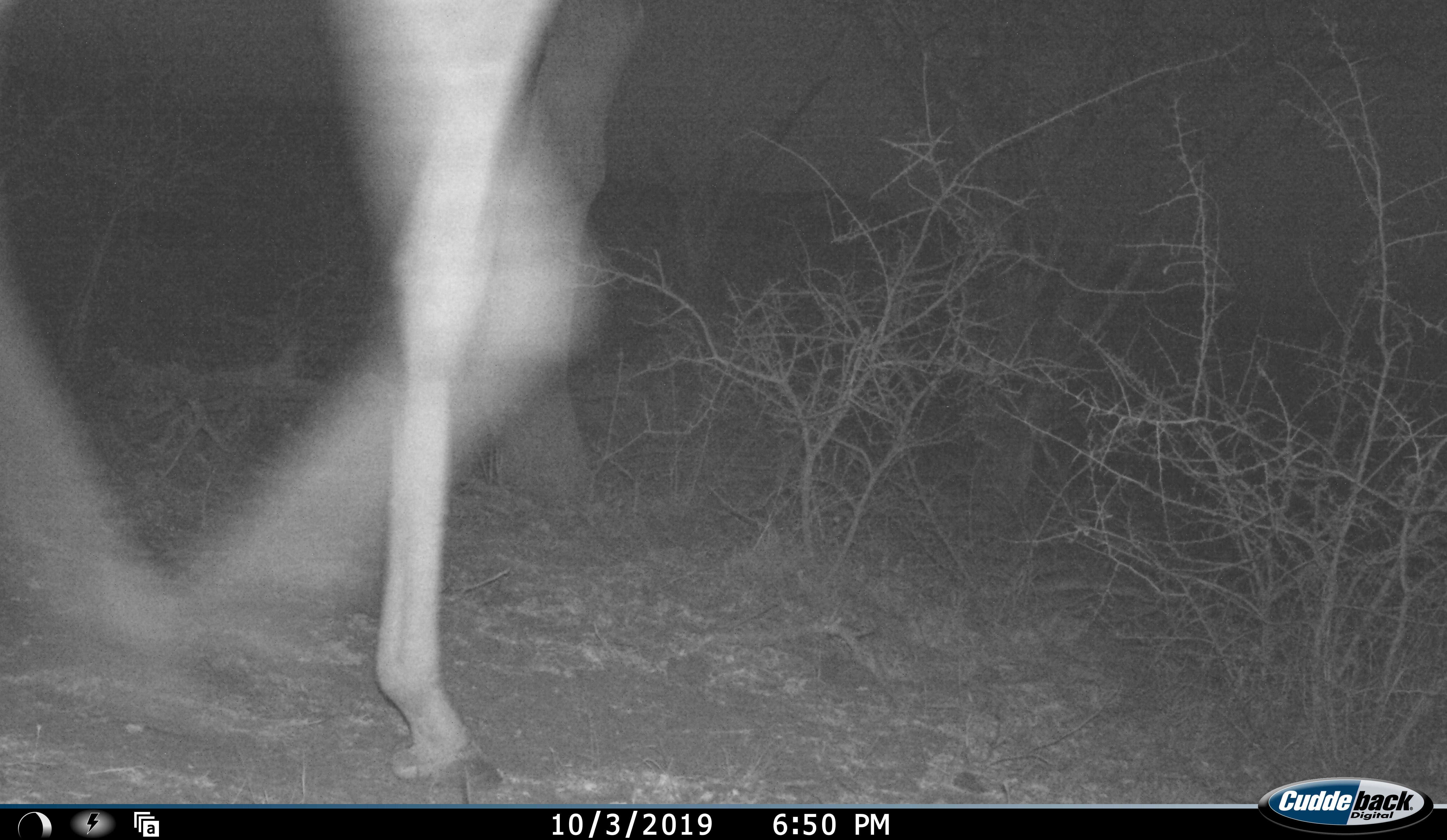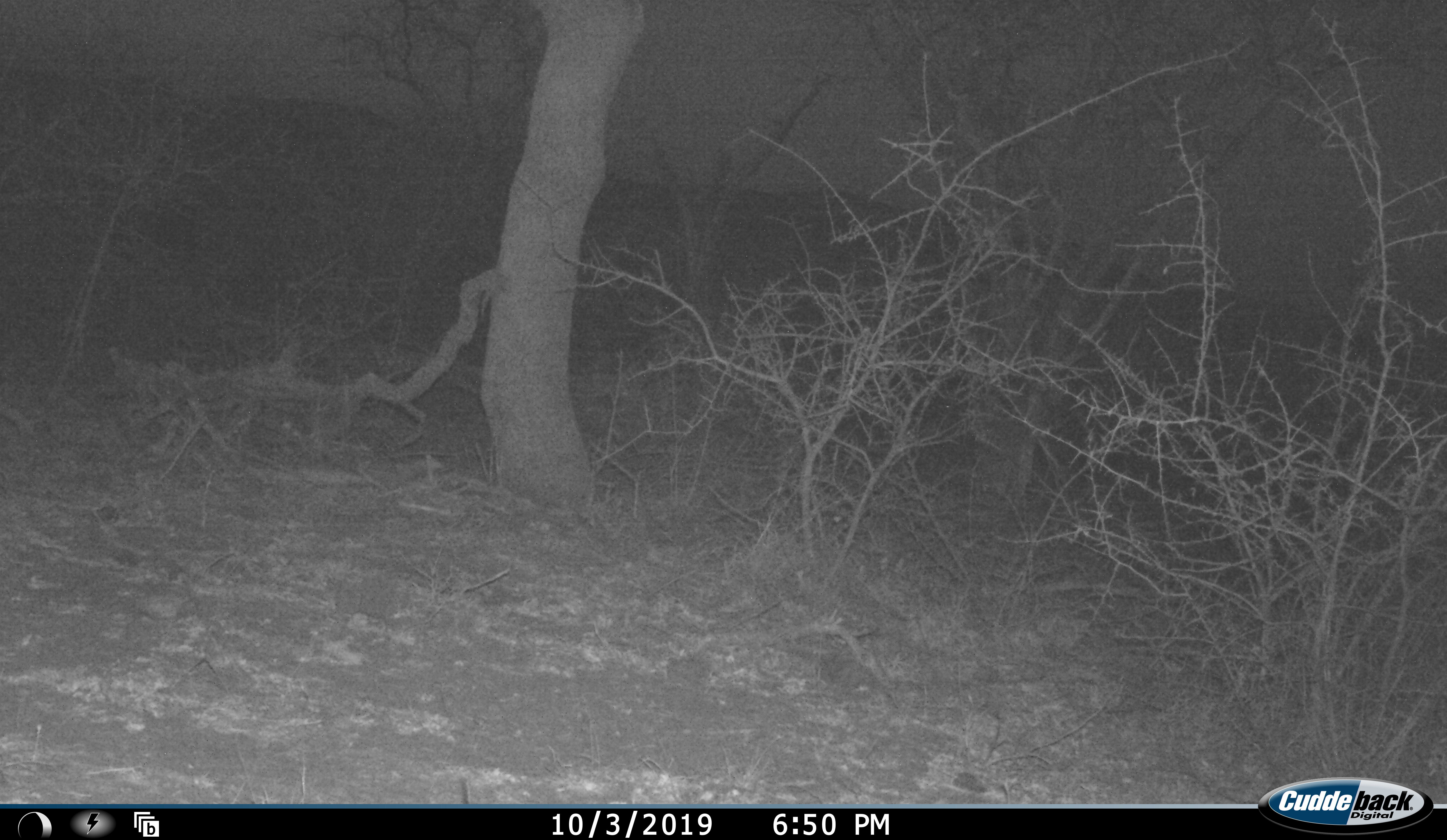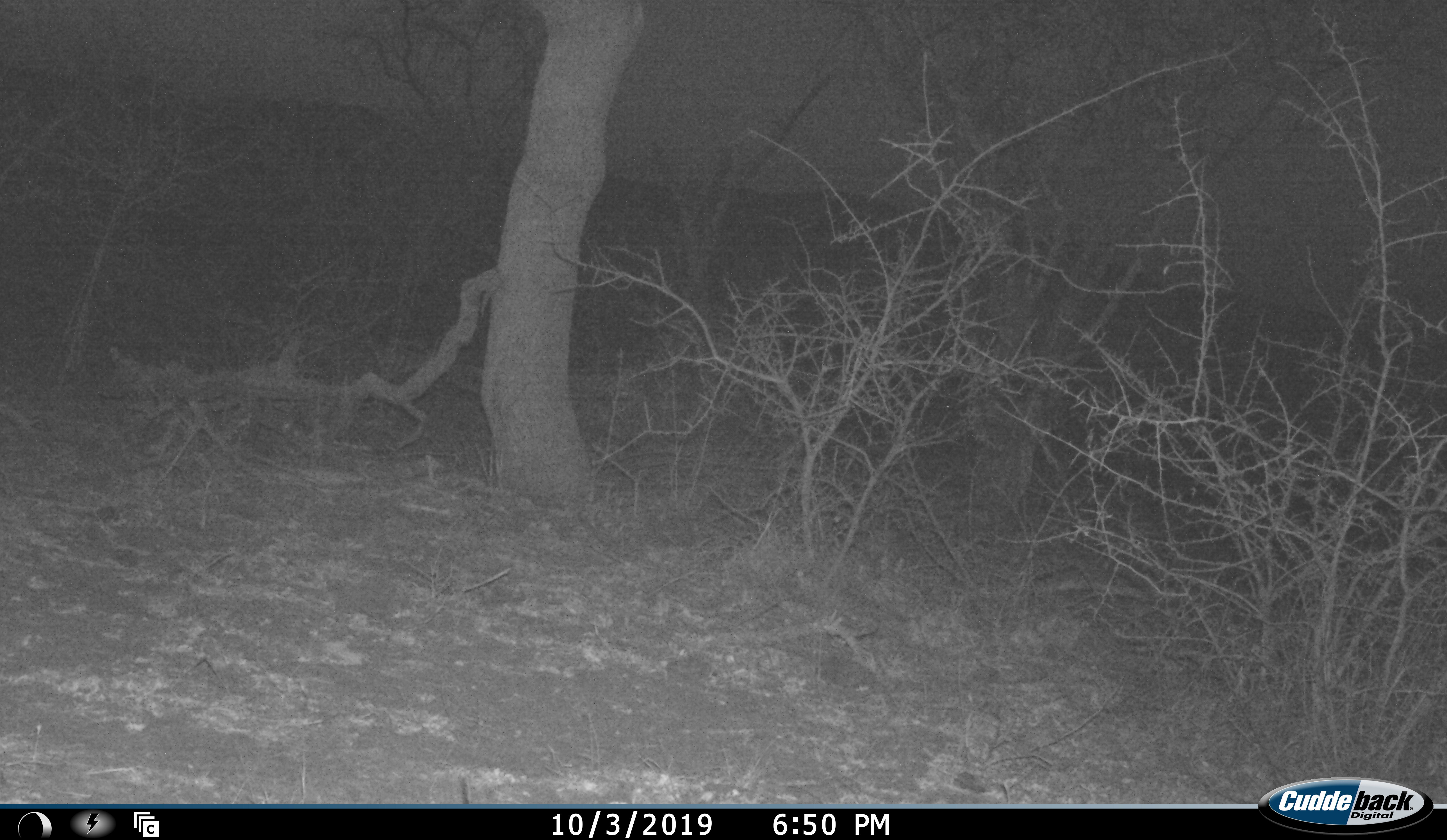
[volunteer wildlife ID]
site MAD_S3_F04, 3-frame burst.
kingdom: Animalia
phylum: Chordata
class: Mammalia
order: Artiodactyla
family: Giraffidae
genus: Giraffa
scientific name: Giraffa camelopardalis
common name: giraffe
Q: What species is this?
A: Giraffe (Giraffa camelopardalis).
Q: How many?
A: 1.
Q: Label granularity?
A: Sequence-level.